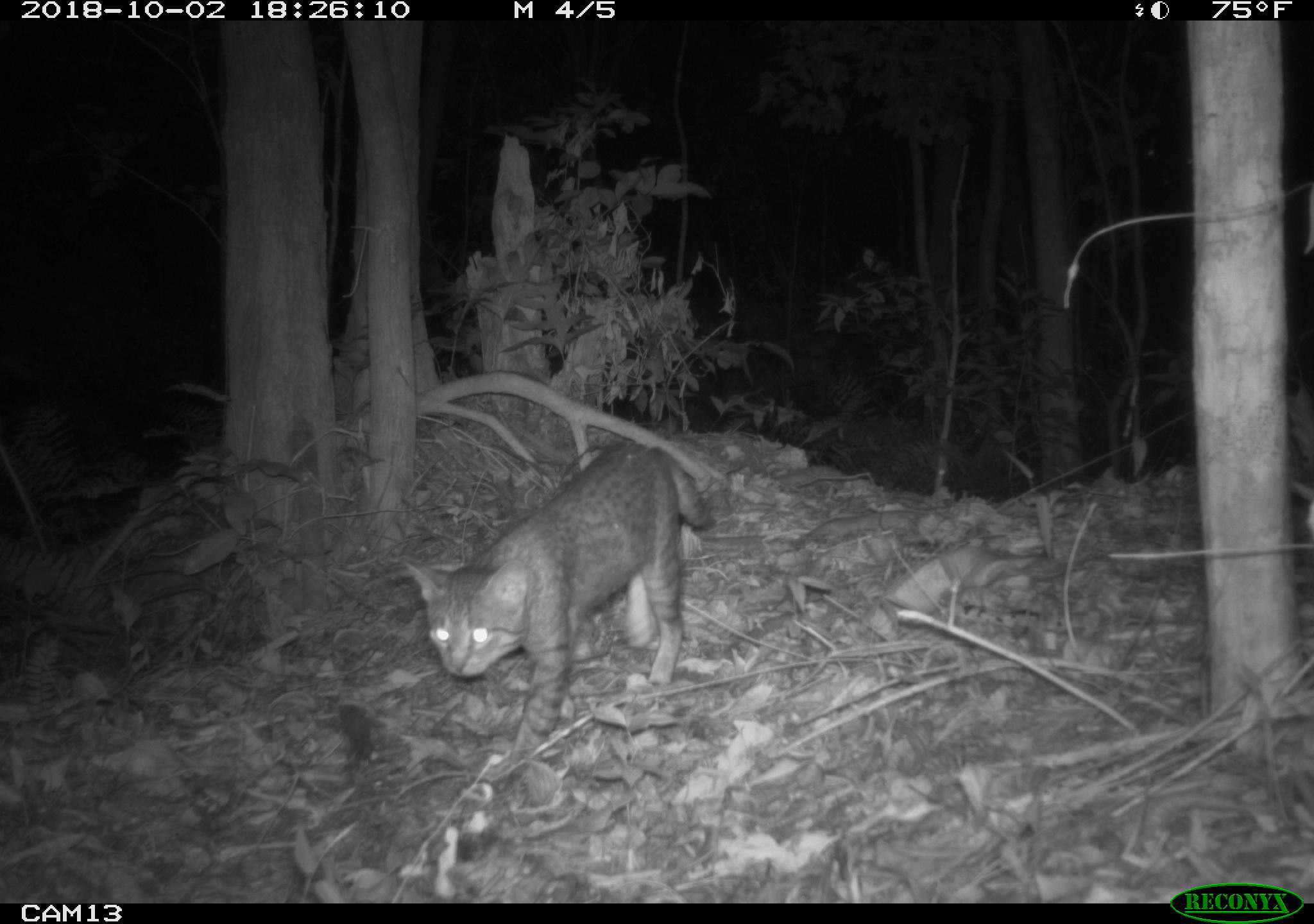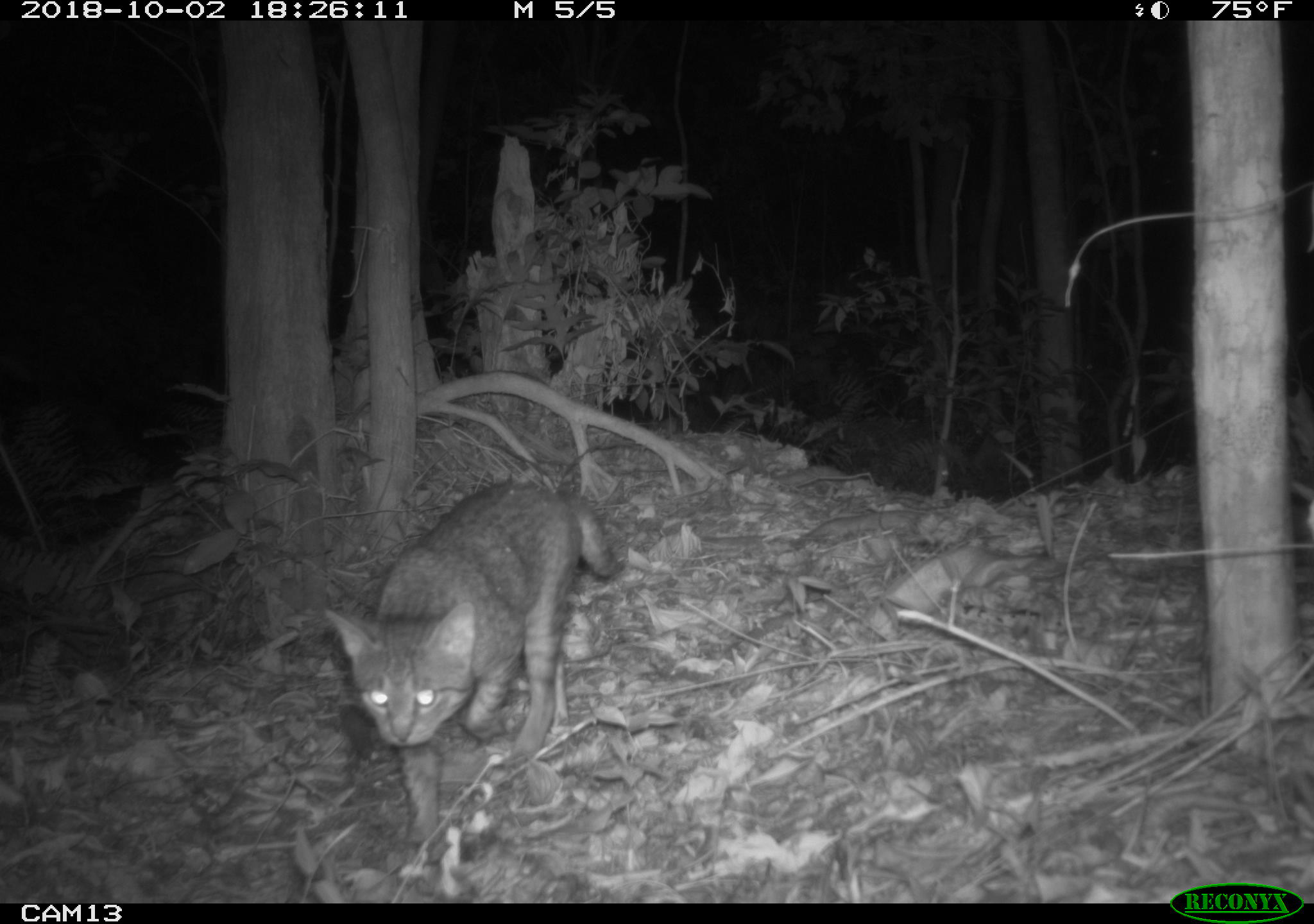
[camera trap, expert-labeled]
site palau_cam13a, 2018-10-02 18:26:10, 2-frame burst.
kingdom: Animalia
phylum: Chordata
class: Mammalia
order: Carnivora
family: Felidae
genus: Felis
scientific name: Felis catus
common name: cat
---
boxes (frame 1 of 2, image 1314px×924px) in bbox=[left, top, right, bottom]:
cat: bbox=[389, 441, 706, 757]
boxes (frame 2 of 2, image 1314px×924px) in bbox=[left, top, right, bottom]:
cat: bbox=[320, 482, 615, 866]